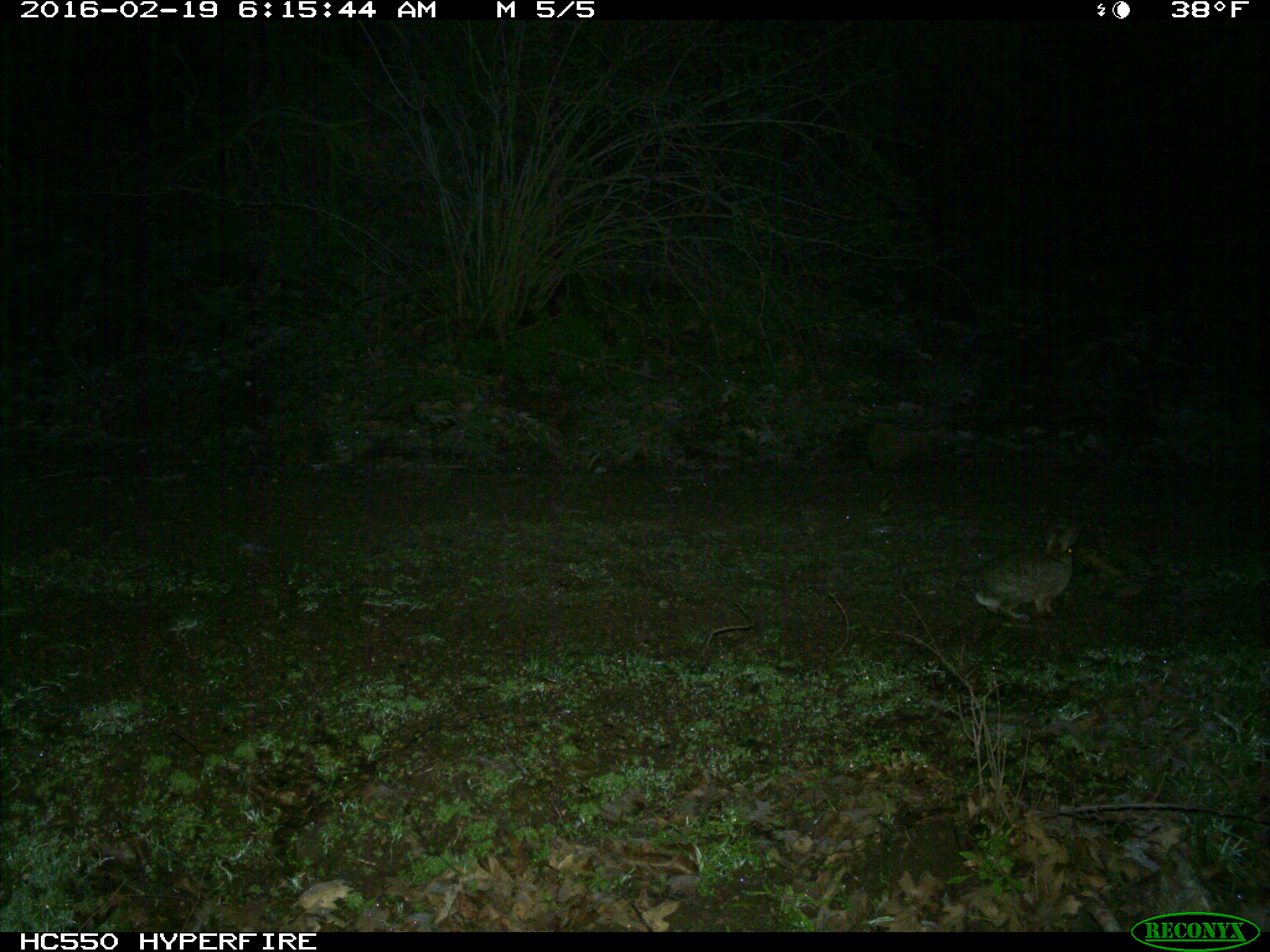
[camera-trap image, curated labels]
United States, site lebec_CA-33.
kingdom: Animalia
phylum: Chordata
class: Mammalia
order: Lagomorpha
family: Leporidae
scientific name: Leporidae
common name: rabbits and hares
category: unidentified rabbit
Unidentified rabbit (rabbits and hares) (Leporidae).